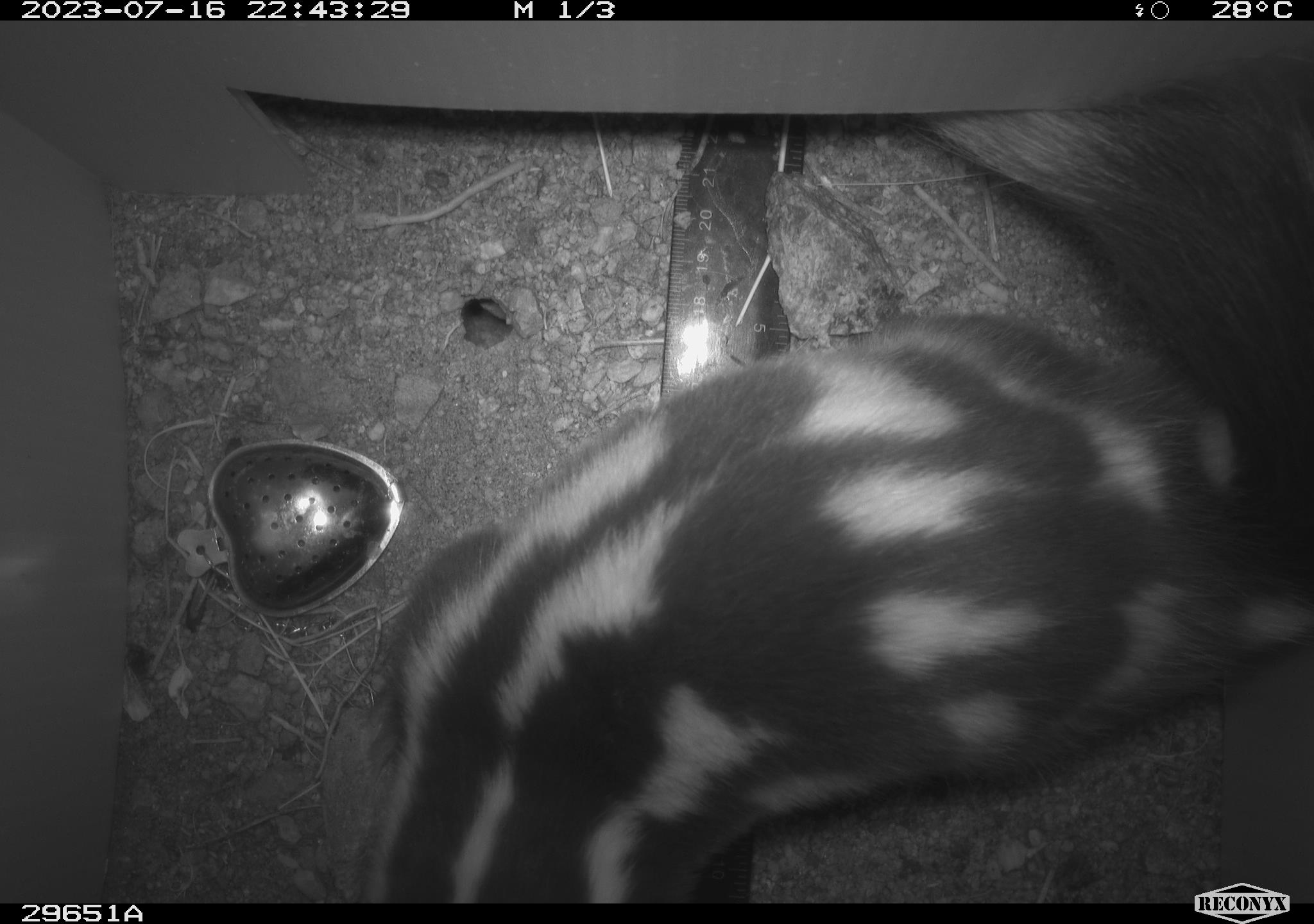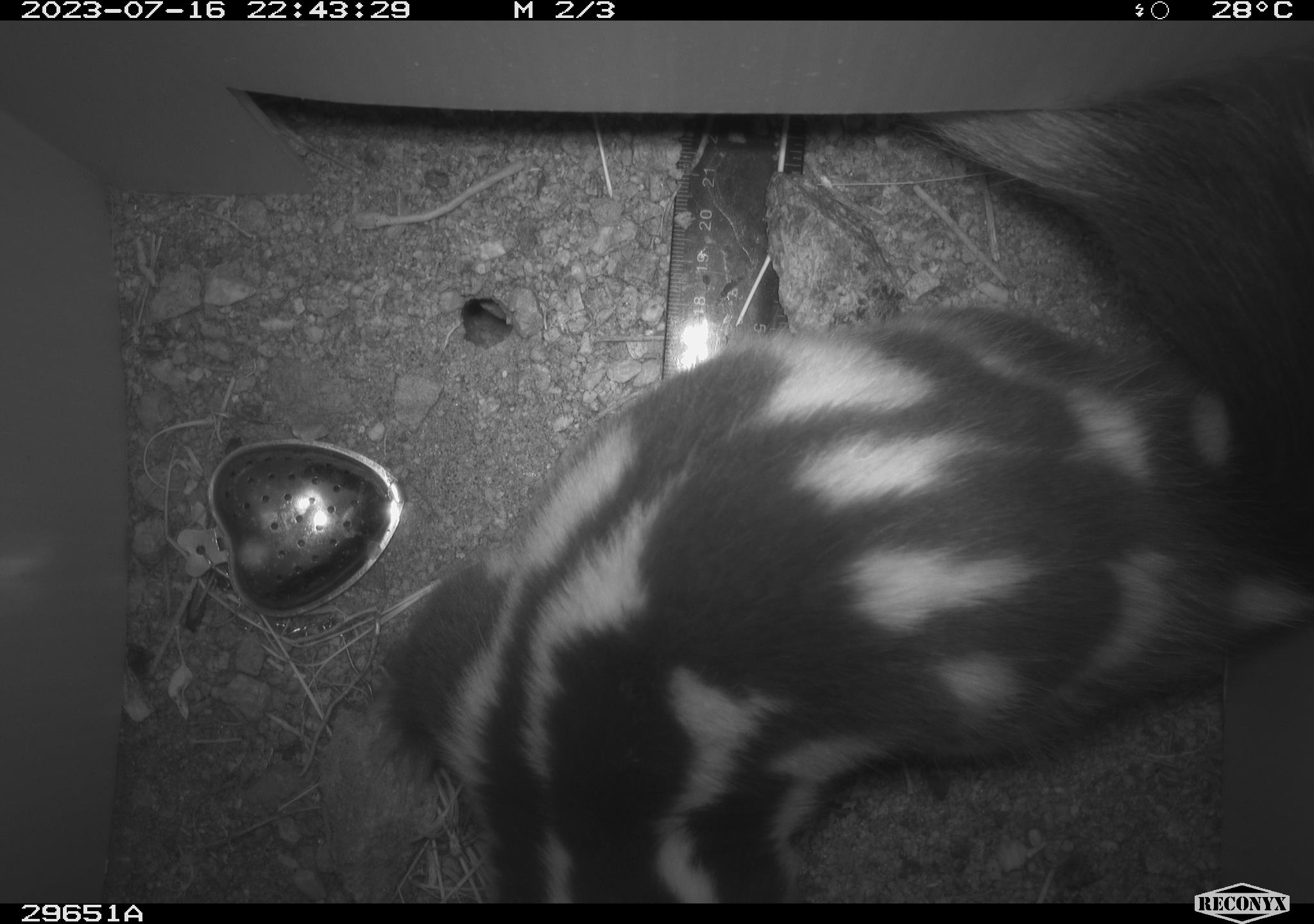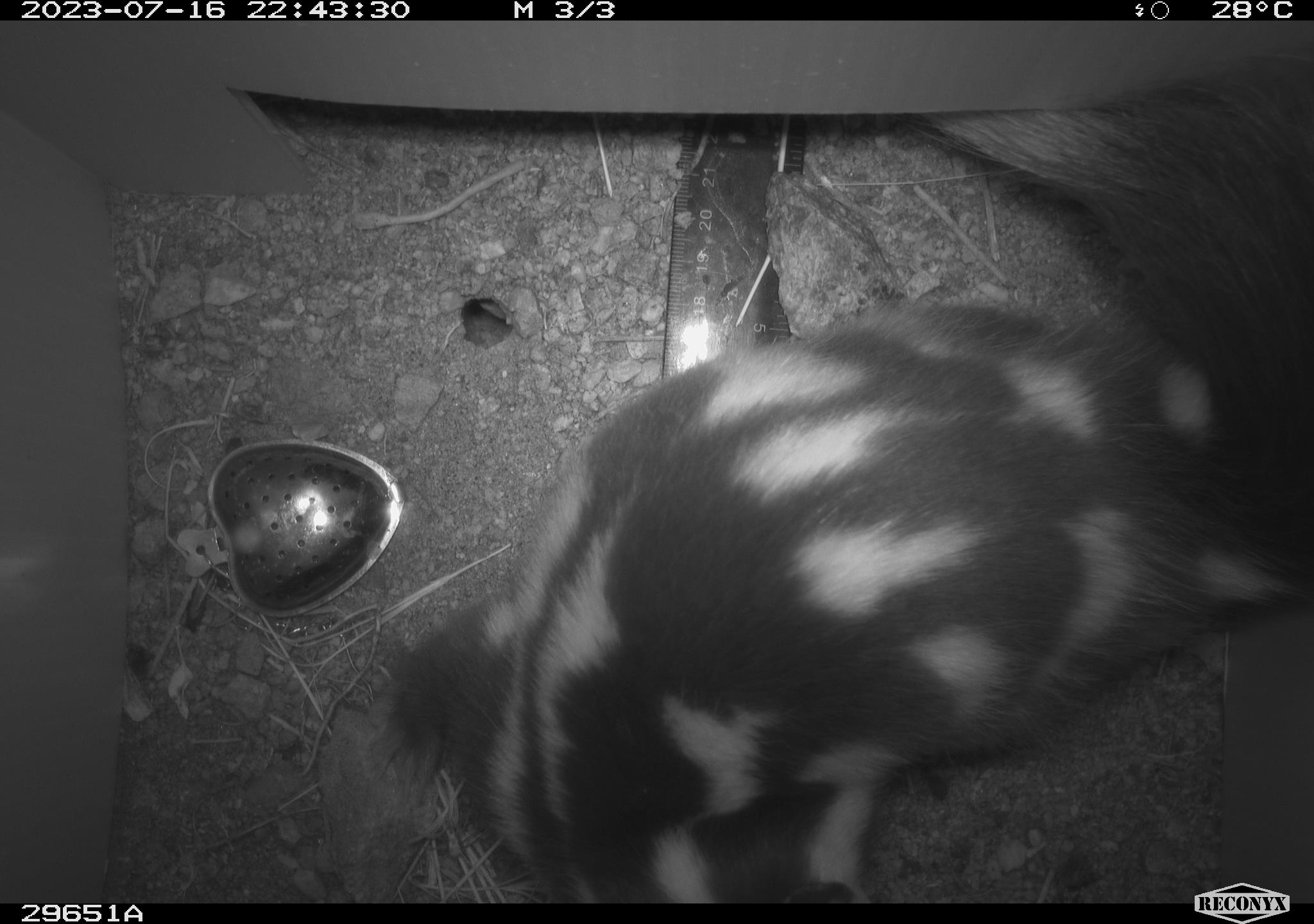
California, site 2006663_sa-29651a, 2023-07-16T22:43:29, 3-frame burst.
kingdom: Animalia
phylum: Chordata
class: Mammalia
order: Carnivora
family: Mephitidae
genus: Spilogale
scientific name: Spilogale gracilis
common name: western spotted skunk